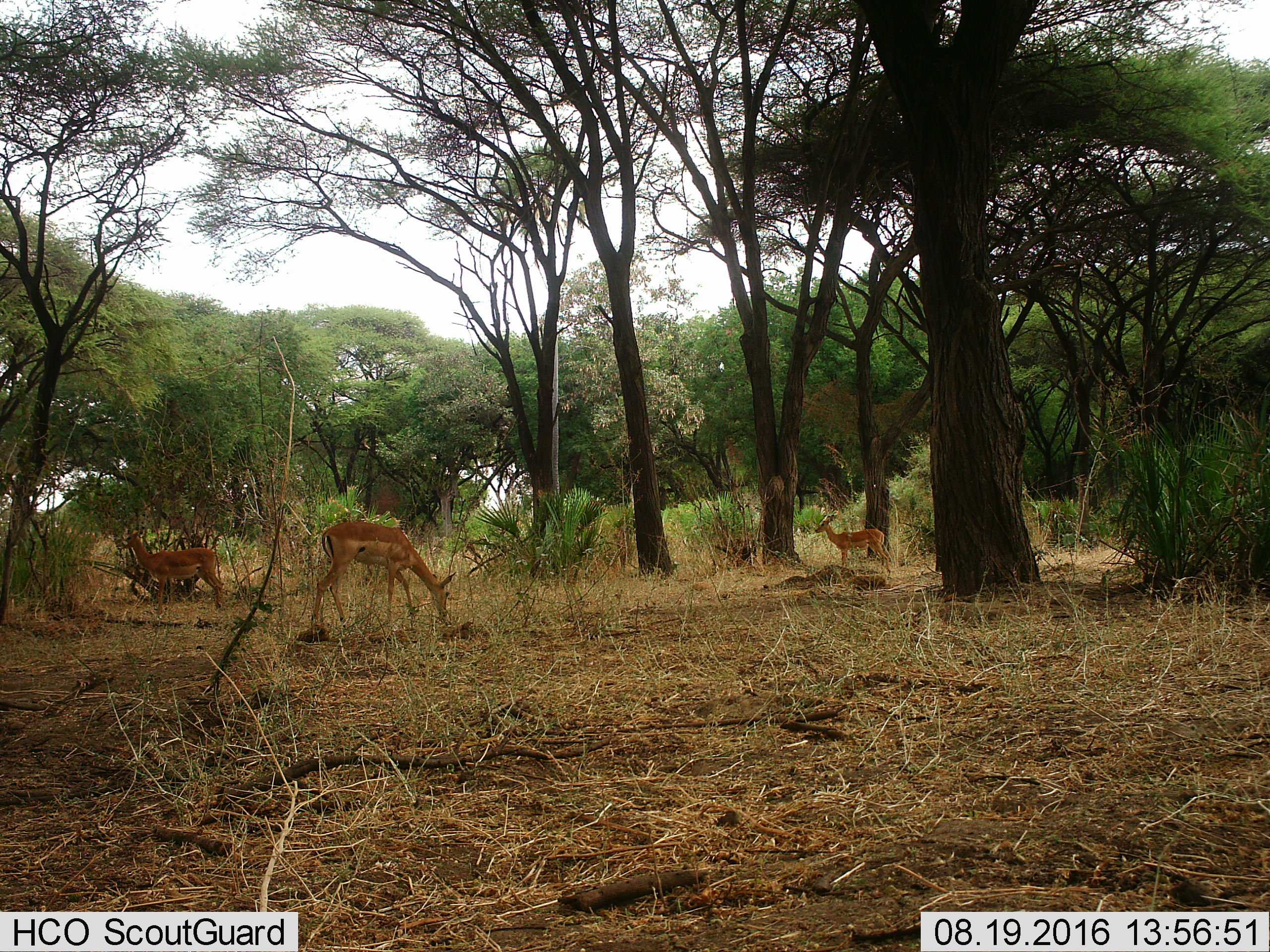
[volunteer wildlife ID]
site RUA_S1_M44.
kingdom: Animalia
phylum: Chordata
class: Mammalia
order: Artiodactyla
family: Bovidae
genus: Aepyceros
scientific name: Aepyceros melampus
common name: impala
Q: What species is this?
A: Impala (Aepyceros melampus).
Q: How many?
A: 3.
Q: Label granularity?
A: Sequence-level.